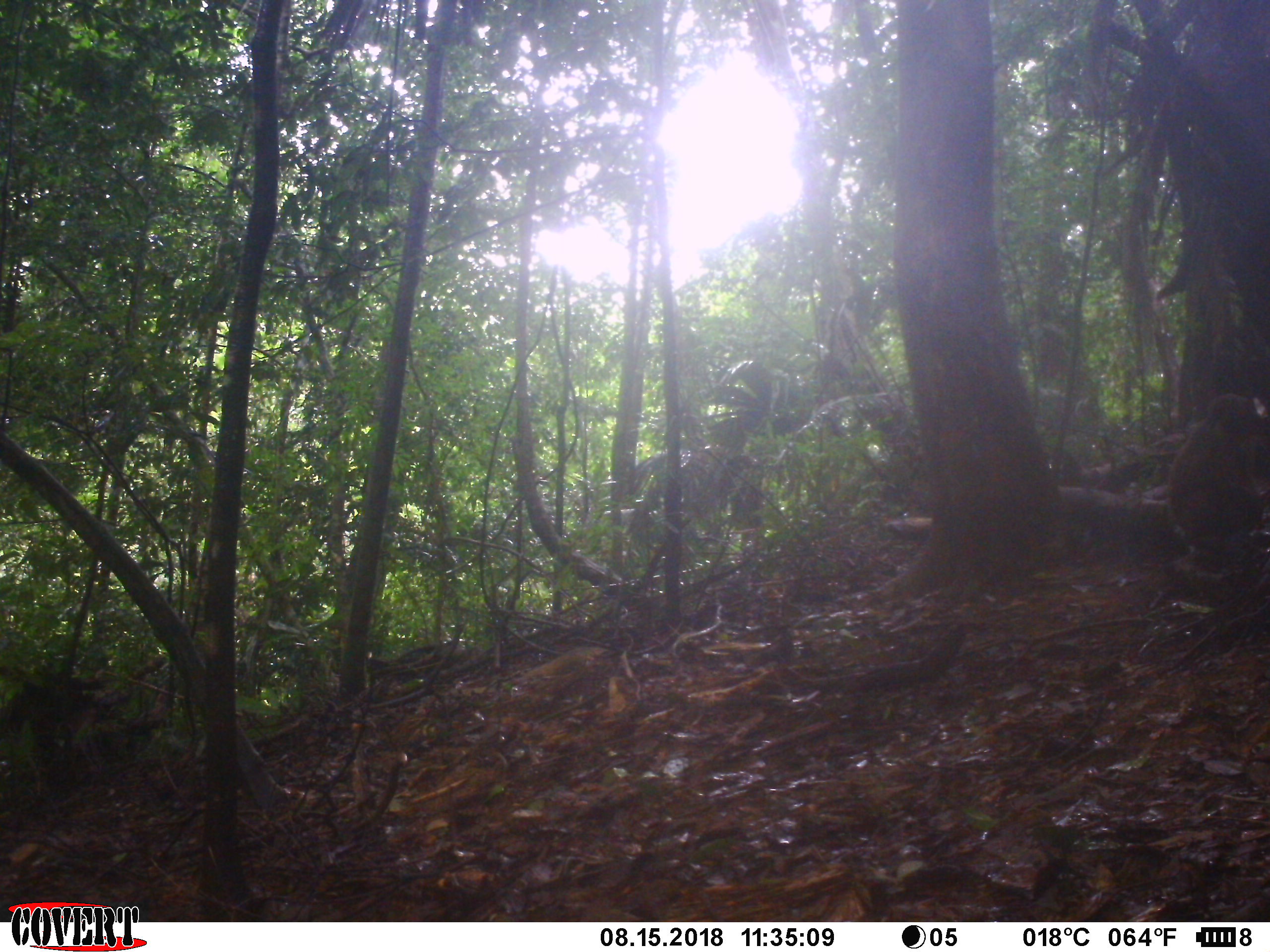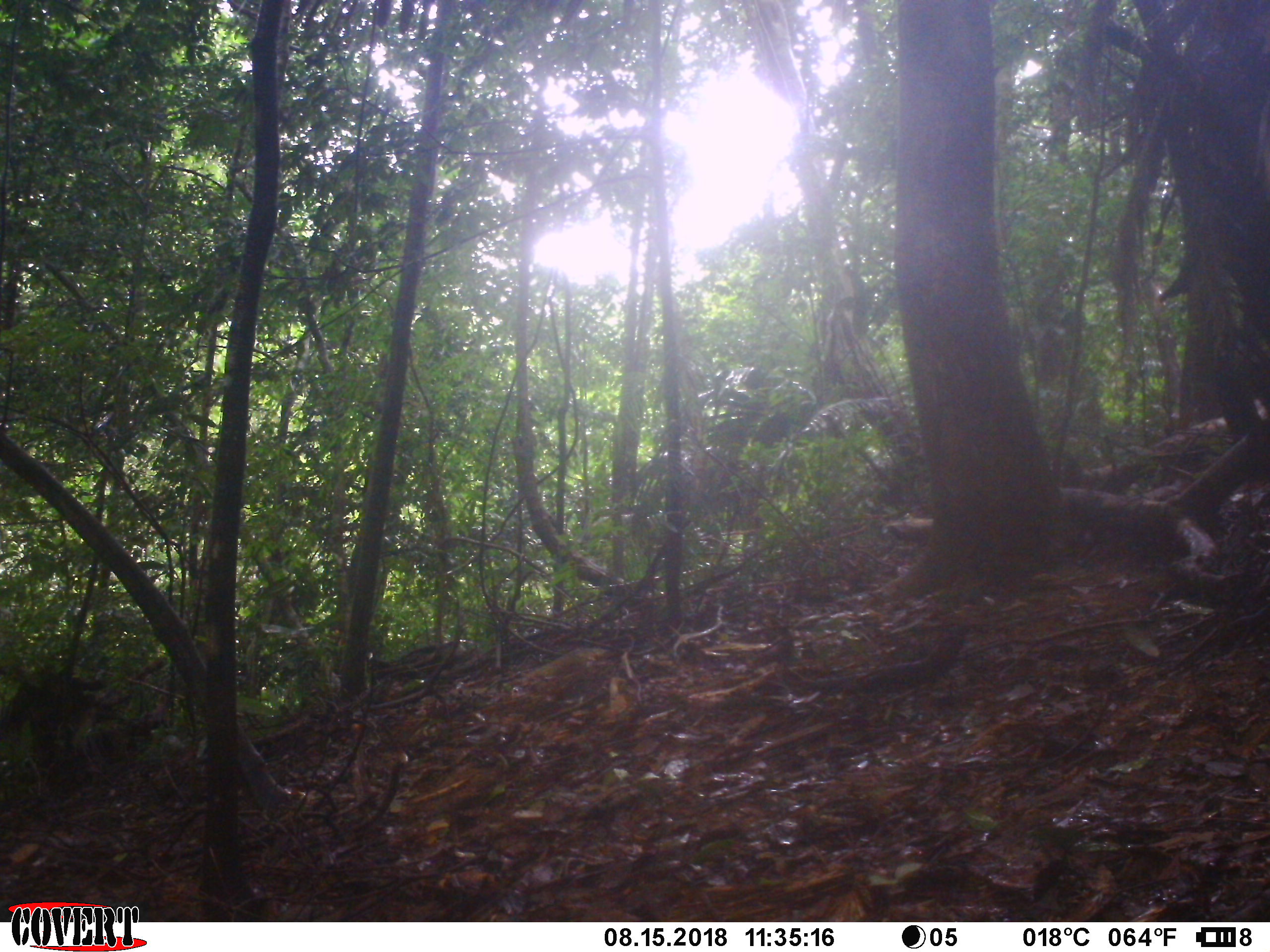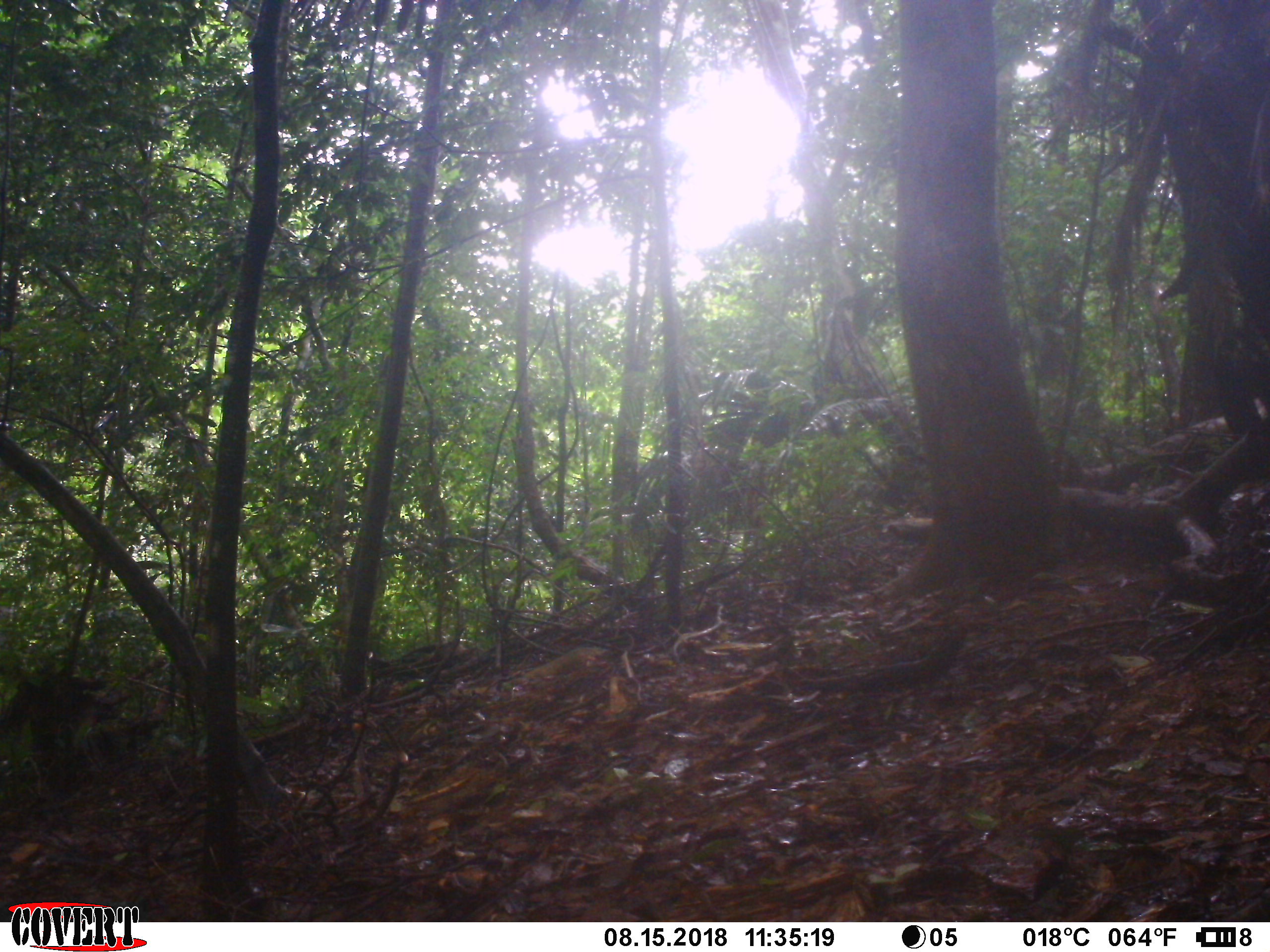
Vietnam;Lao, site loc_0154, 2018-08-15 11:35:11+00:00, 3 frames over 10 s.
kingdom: Animalia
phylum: Chordata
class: Mammalia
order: Primates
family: Cercopithecidae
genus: Macaca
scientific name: Macaca arctoides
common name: stump-tailed macaque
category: stump tailed macaque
Stump tailed macaque (stump-tailed macaque) (Macaca arctoides). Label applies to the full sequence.